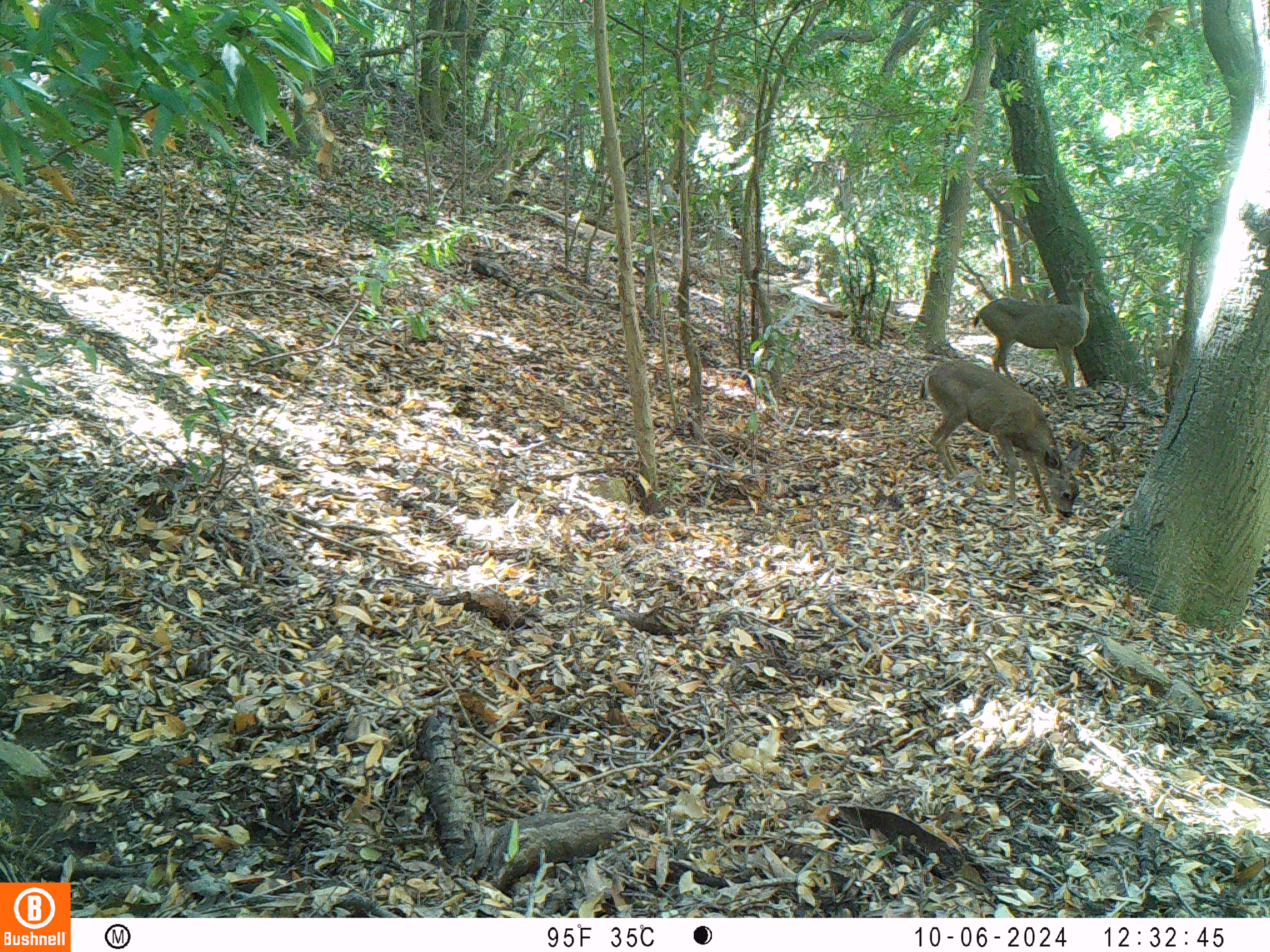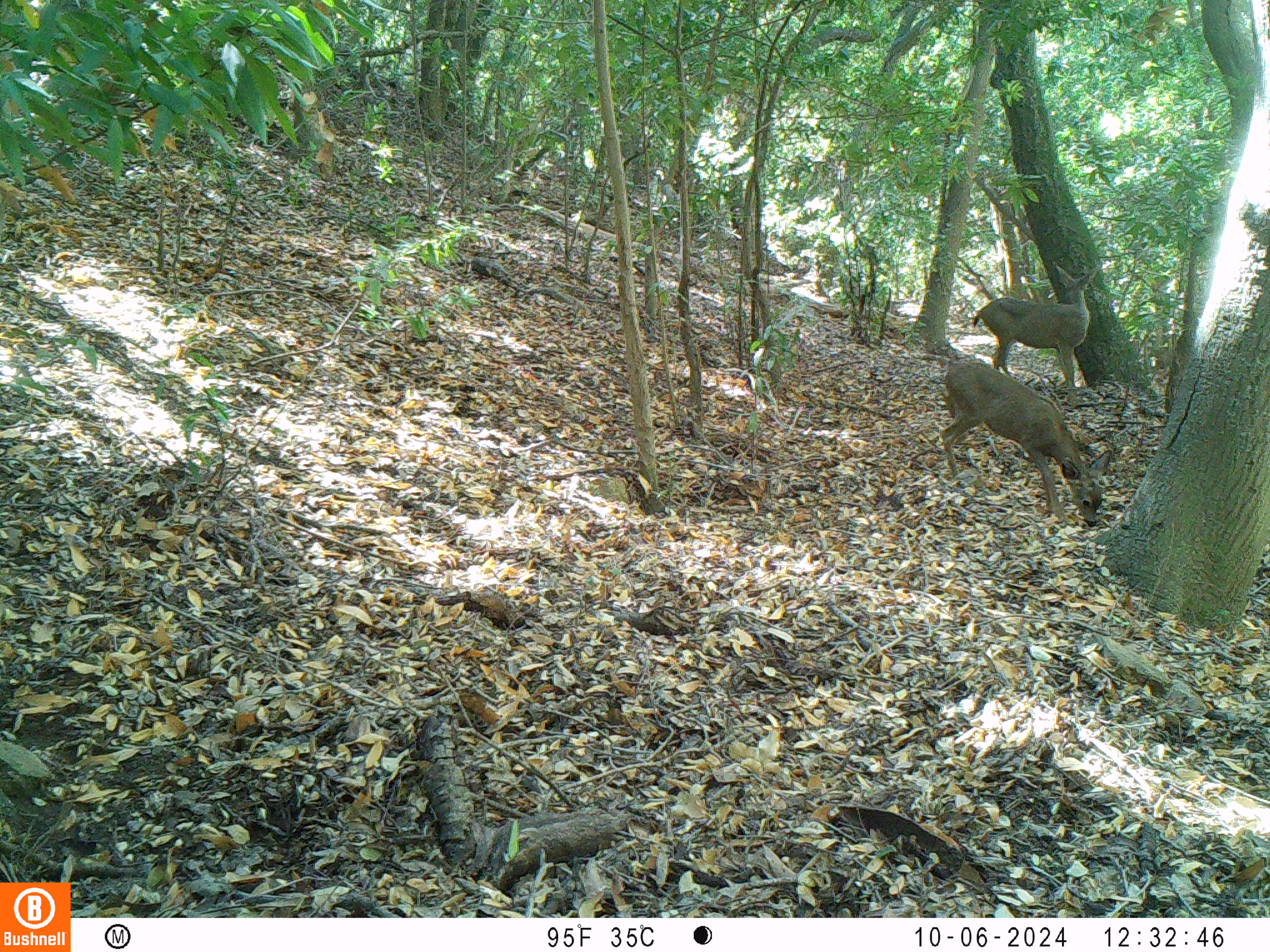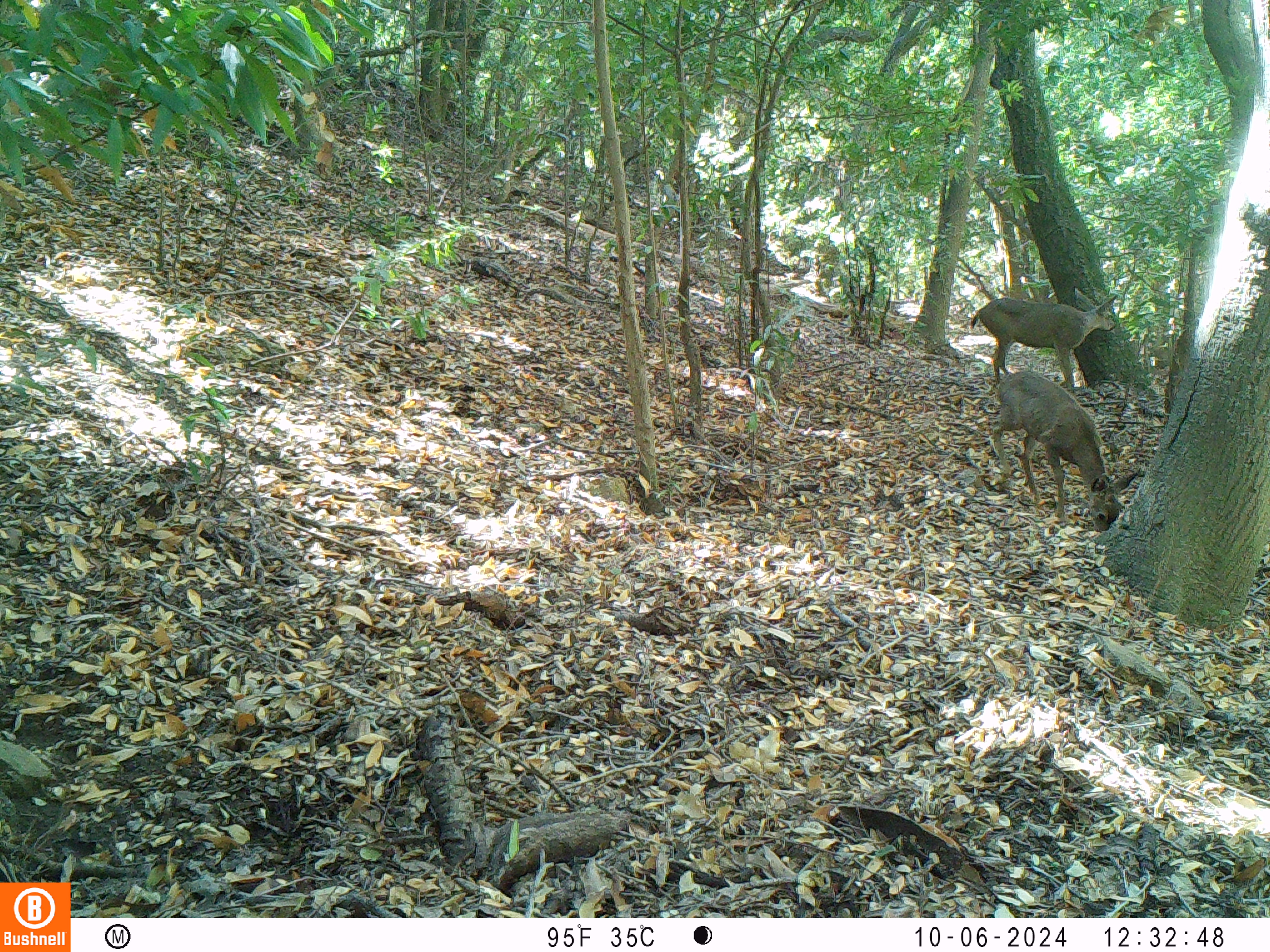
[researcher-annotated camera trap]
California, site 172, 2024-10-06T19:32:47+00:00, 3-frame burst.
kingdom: Animalia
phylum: Chordata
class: Mammalia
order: Artiodactyla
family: Cervidae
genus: Odocoileus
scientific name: Odocoileus hemionus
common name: mule deer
Mule deer (Odocoileus hemionus).